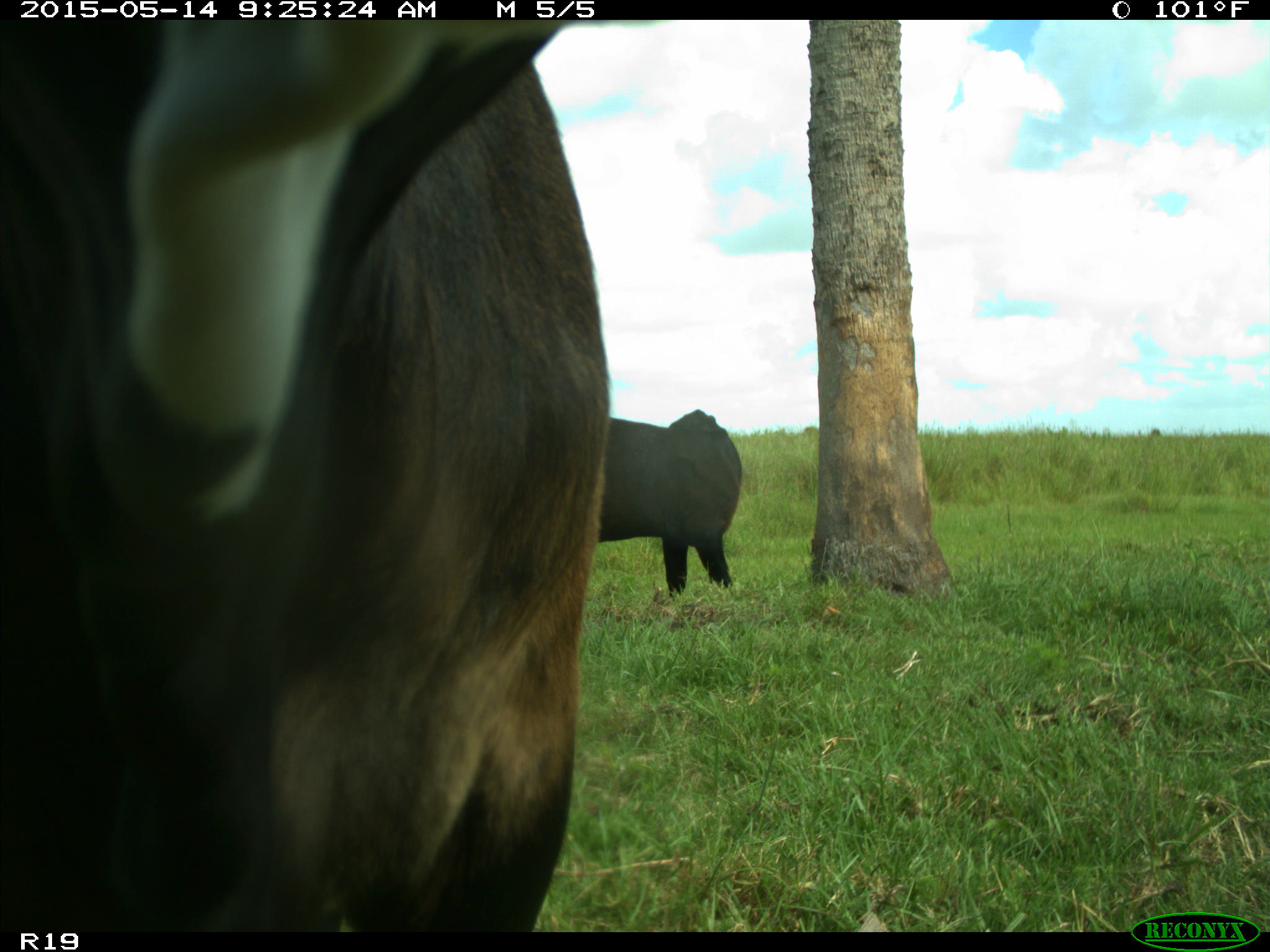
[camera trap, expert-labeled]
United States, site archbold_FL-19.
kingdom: Animalia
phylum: Chordata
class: Mammalia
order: Artiodactyla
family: Bovidae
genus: Bos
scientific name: Bos taurus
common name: domestic cow